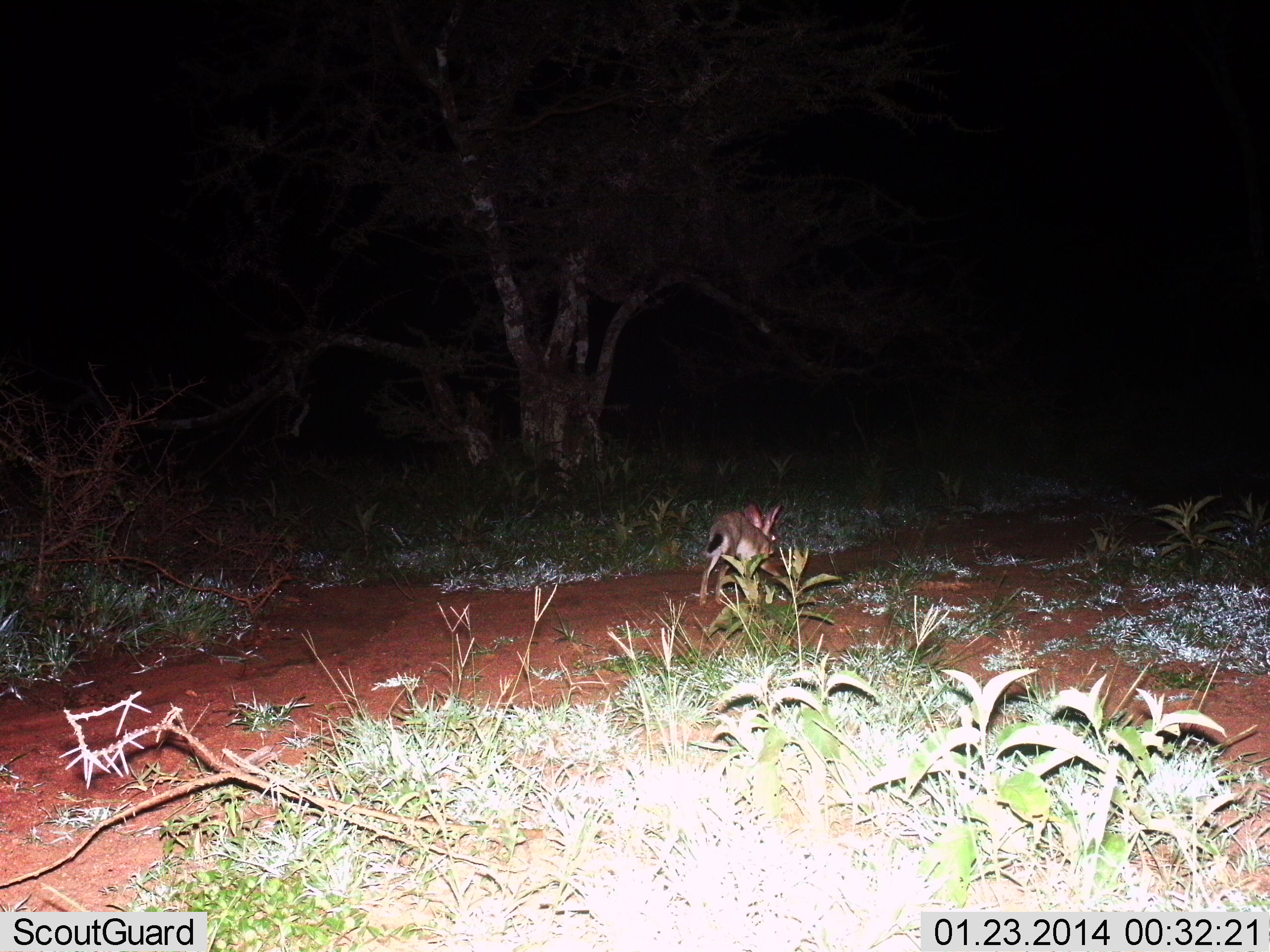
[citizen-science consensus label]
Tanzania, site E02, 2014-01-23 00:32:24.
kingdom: Animalia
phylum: Chordata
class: Mammalia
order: Lagomorpha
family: Leporidae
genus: Lepus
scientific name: Lepus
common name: hare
Hare (Lepus), count 1. Behavior (volunteer vote fractions): standing 10%, resting 0%, moving 90%, interacting 0%. Young present (vote fraction): 0%. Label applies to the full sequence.